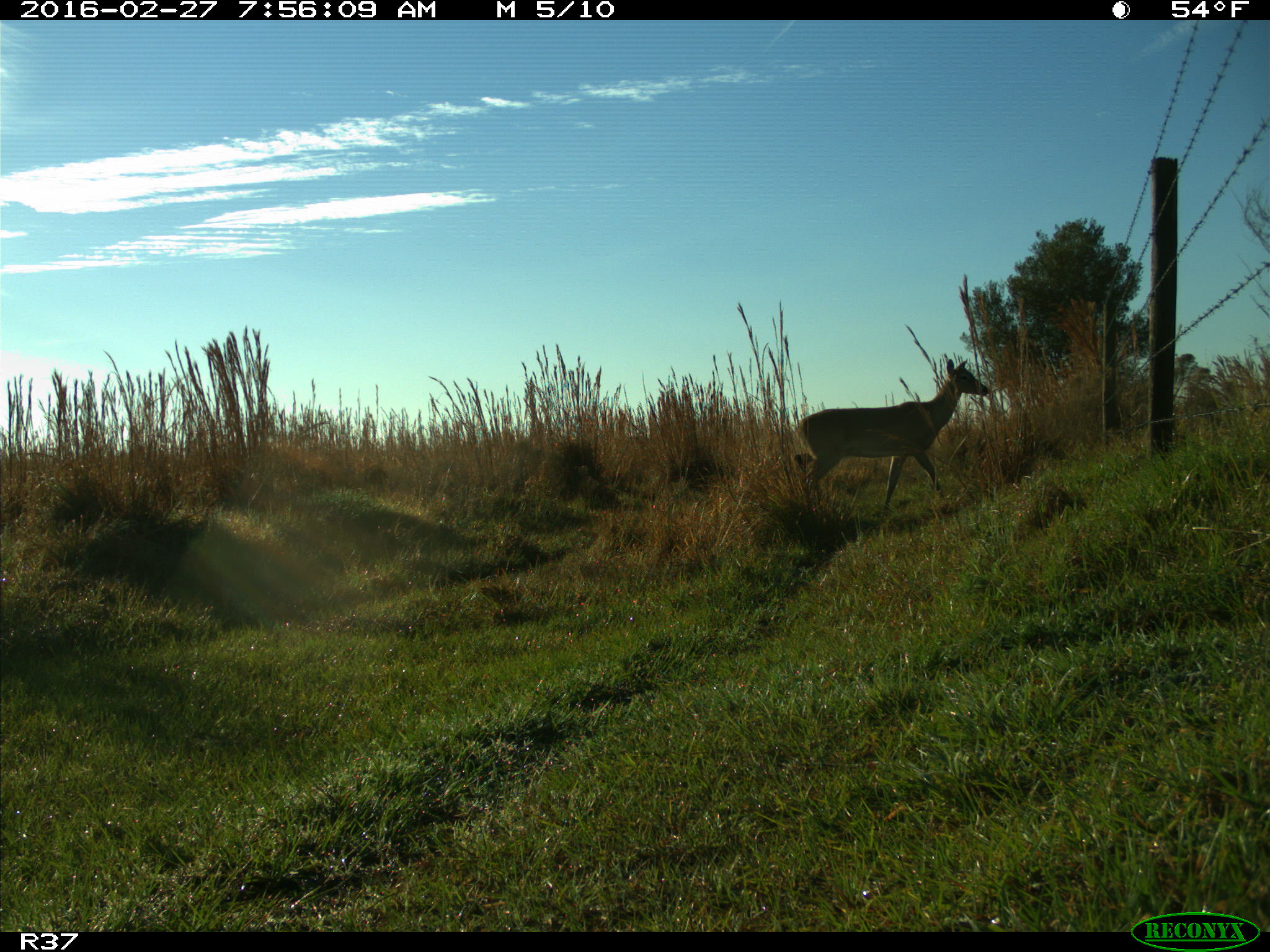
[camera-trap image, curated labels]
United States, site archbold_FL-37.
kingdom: Animalia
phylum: Chordata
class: Mammalia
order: Artiodactyla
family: Cervidae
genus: Odocoileus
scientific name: Odocoileus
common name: deer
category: unidentified deer